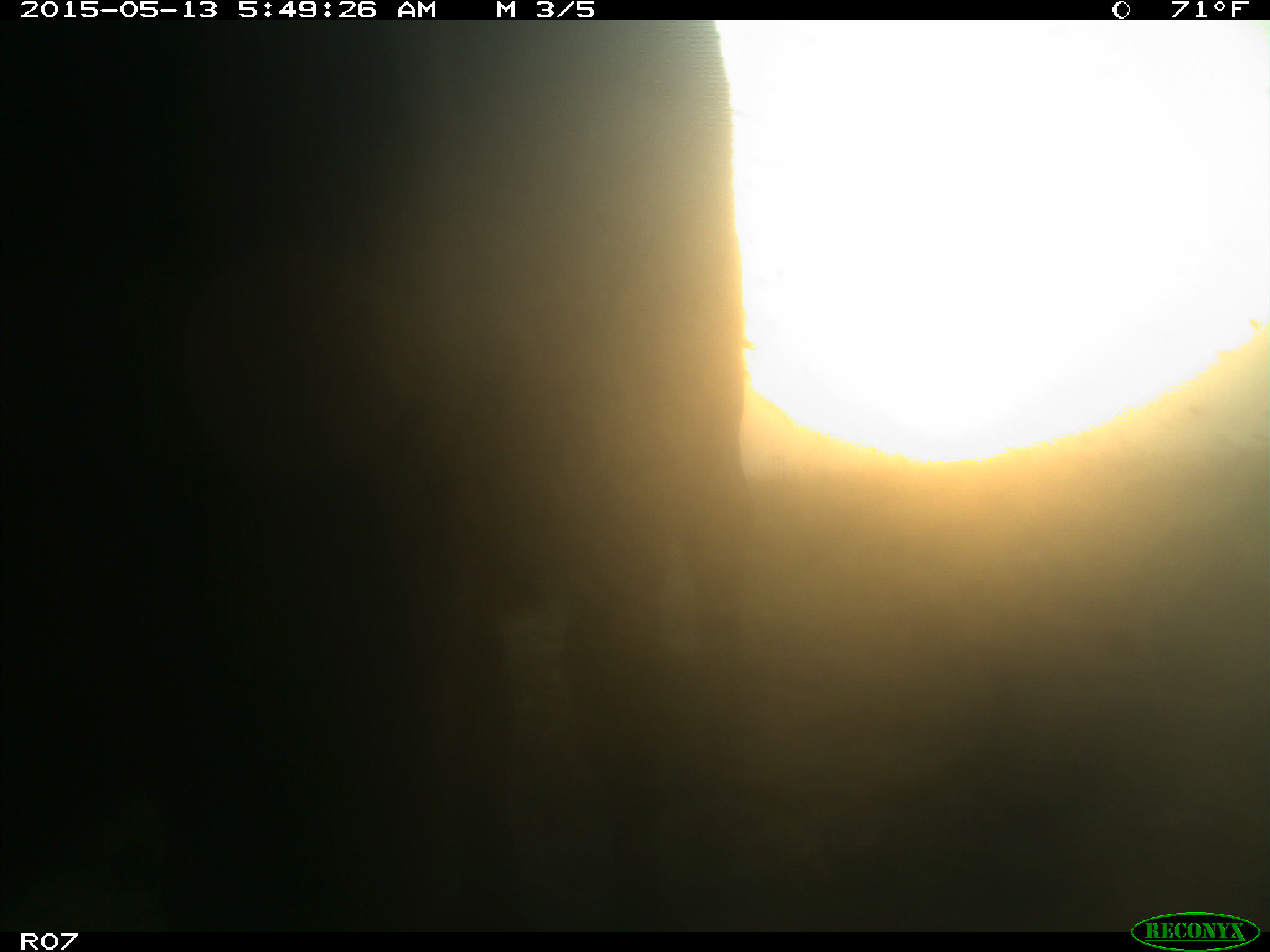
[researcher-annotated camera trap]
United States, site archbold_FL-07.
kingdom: Animalia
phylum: Chordata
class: Mammalia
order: Artiodactyla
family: Bovidae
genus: Bos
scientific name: Bos taurus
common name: domestic cow